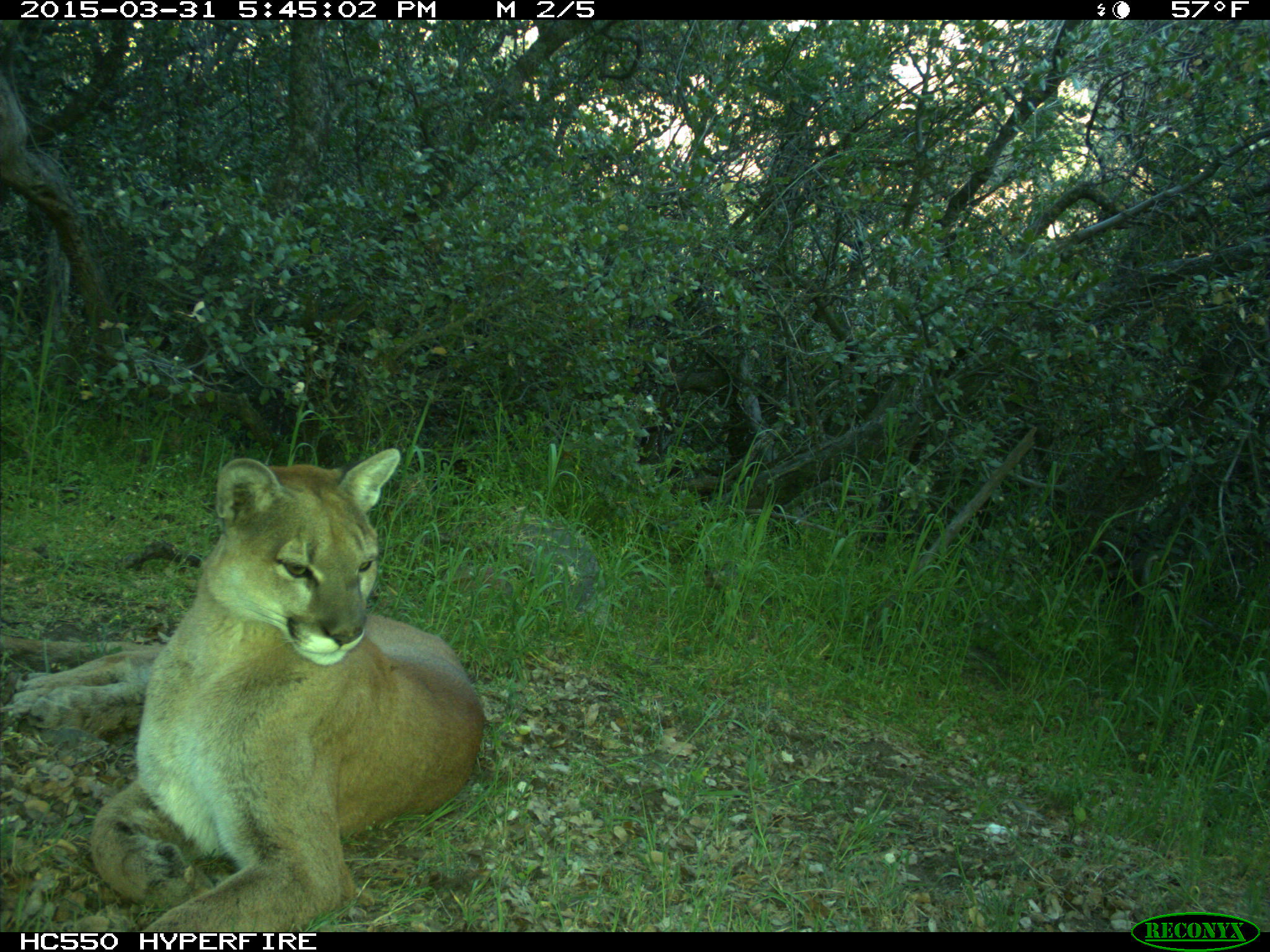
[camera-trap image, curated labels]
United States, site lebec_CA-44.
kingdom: Animalia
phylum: Chordata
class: Mammalia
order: Carnivora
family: Felidae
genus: Puma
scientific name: Puma concolor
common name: mountain lion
Puma concolor (mountain lion).